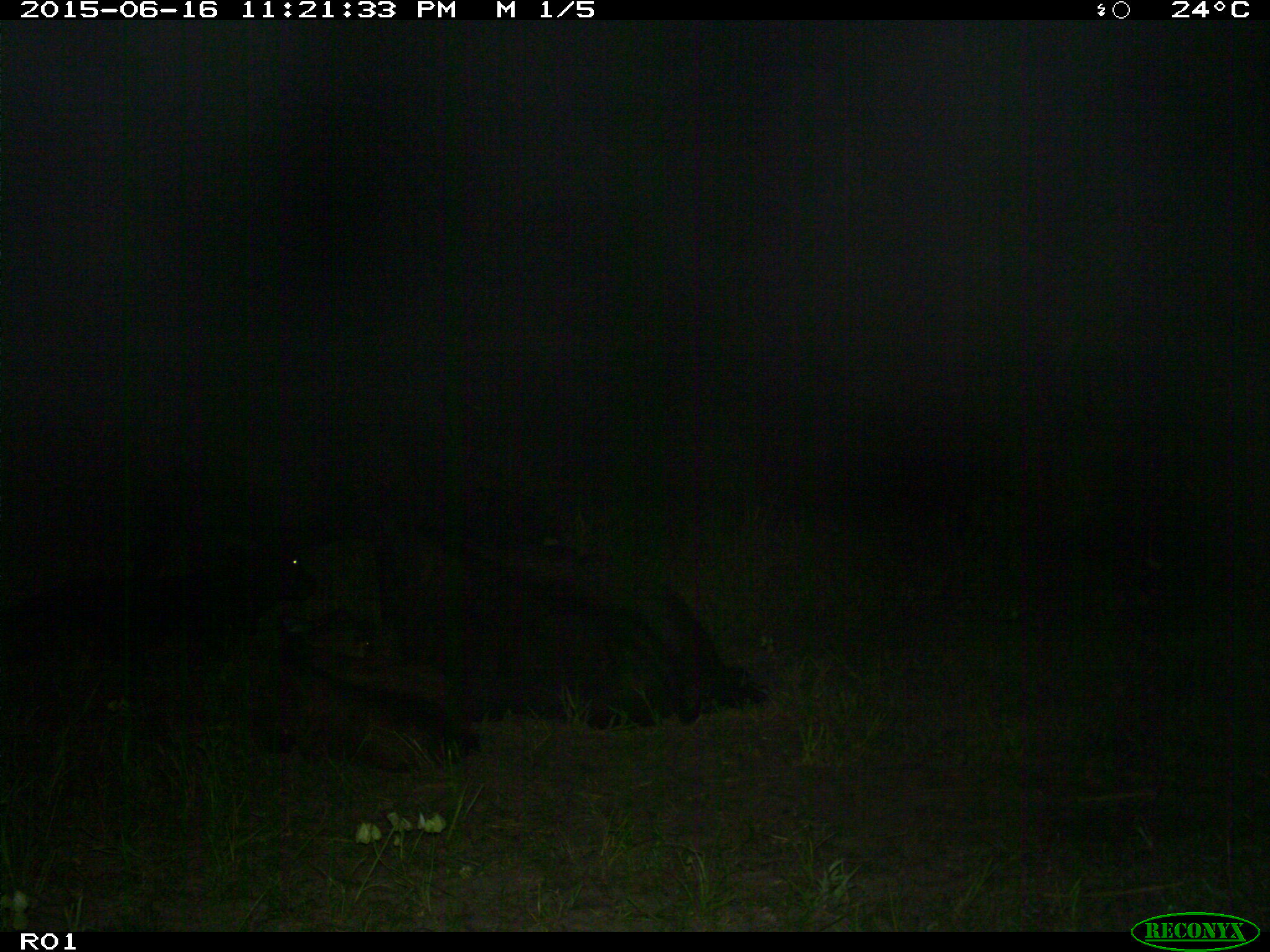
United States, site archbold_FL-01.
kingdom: Animalia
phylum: Chordata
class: Mammalia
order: Artiodactyla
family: Bovidae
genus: Bos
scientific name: Bos taurus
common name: domestic cow